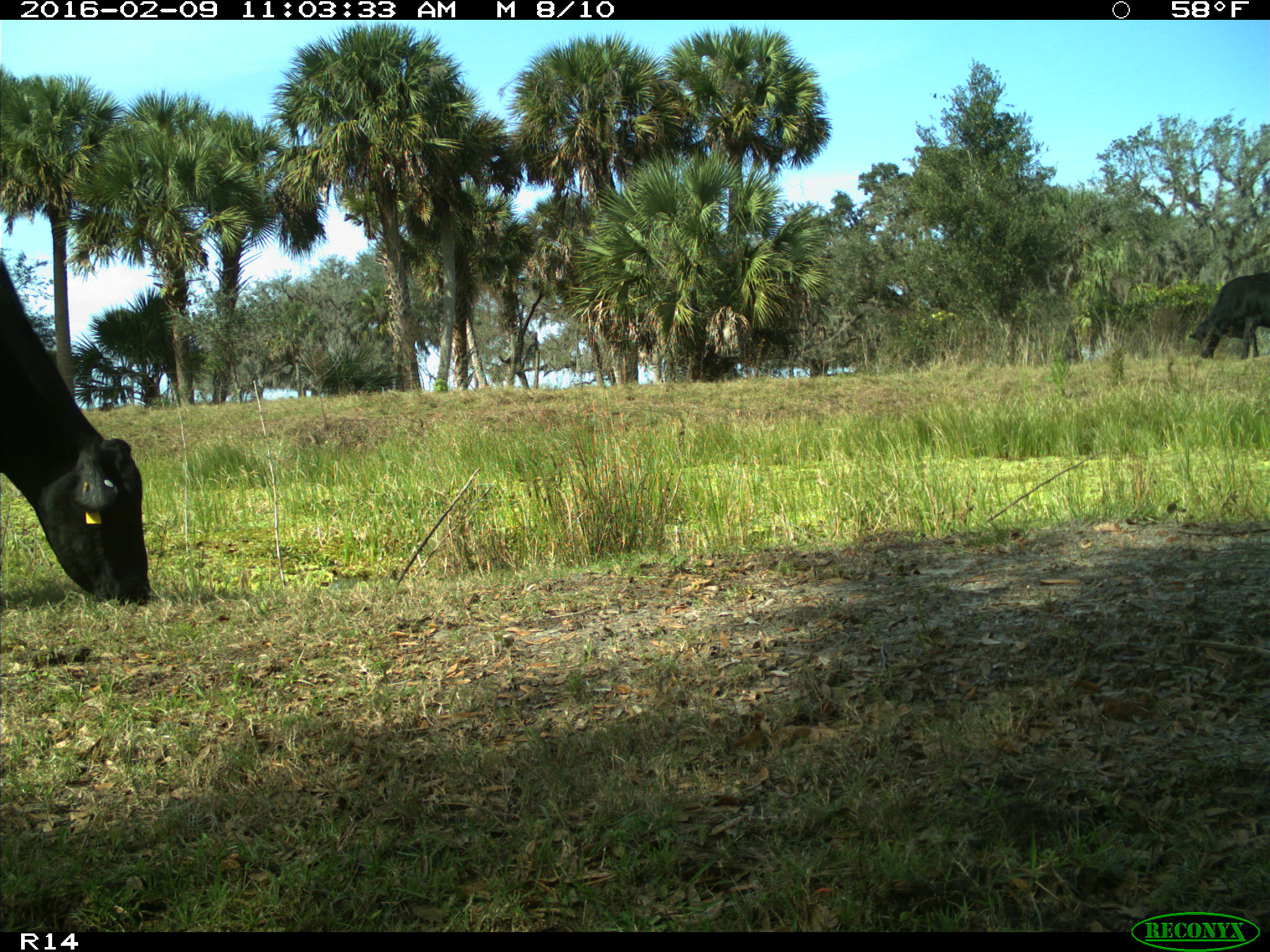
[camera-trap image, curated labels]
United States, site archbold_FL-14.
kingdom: Animalia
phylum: Chordata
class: Mammalia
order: Artiodactyla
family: Bovidae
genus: Bos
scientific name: Bos taurus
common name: domestic cow